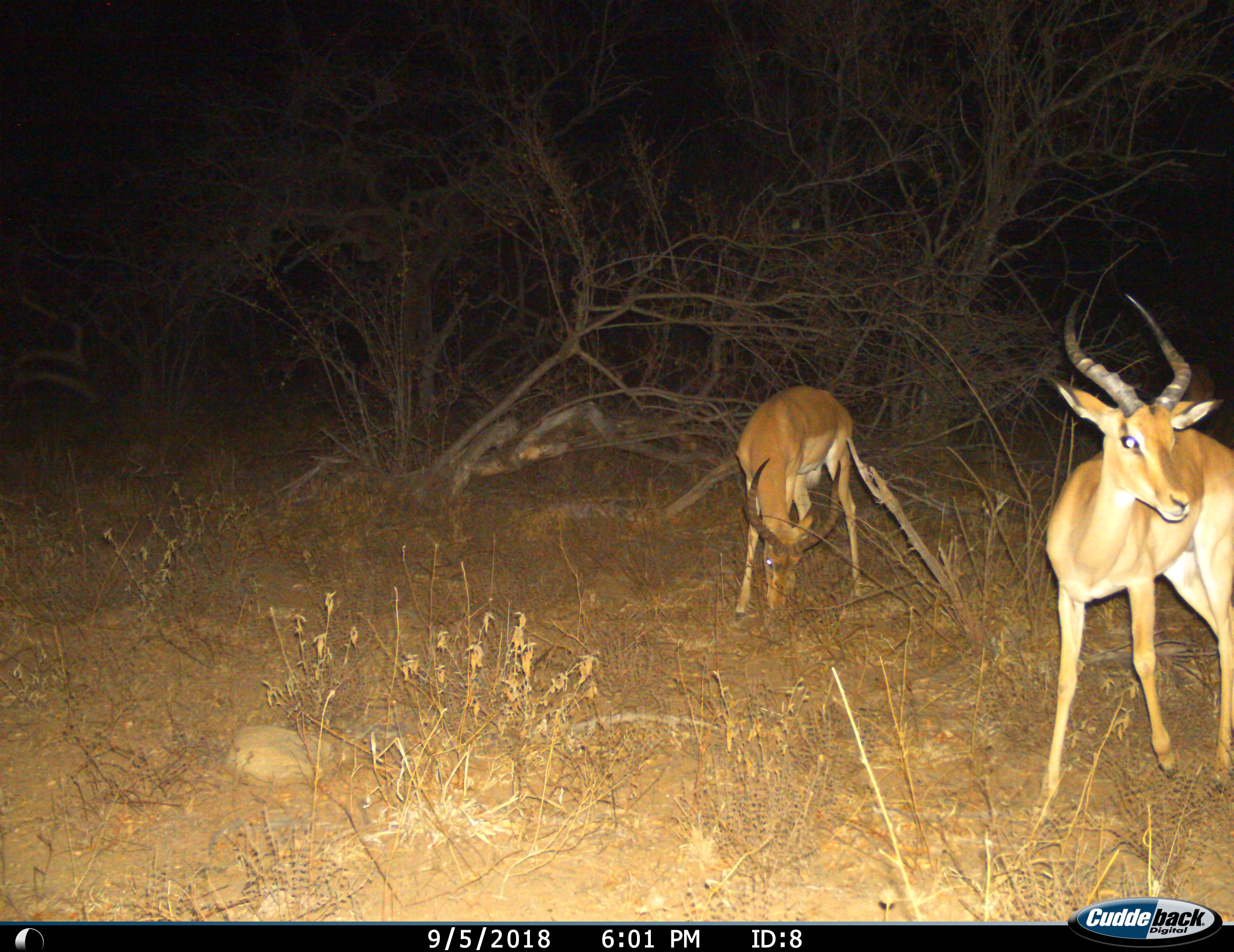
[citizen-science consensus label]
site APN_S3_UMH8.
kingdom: Animalia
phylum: Chordata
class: Mammalia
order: Artiodactyla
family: Bovidae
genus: Aepyceros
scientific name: Aepyceros melampus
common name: impala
Impala (Aepyceros melampus), count 2. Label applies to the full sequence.